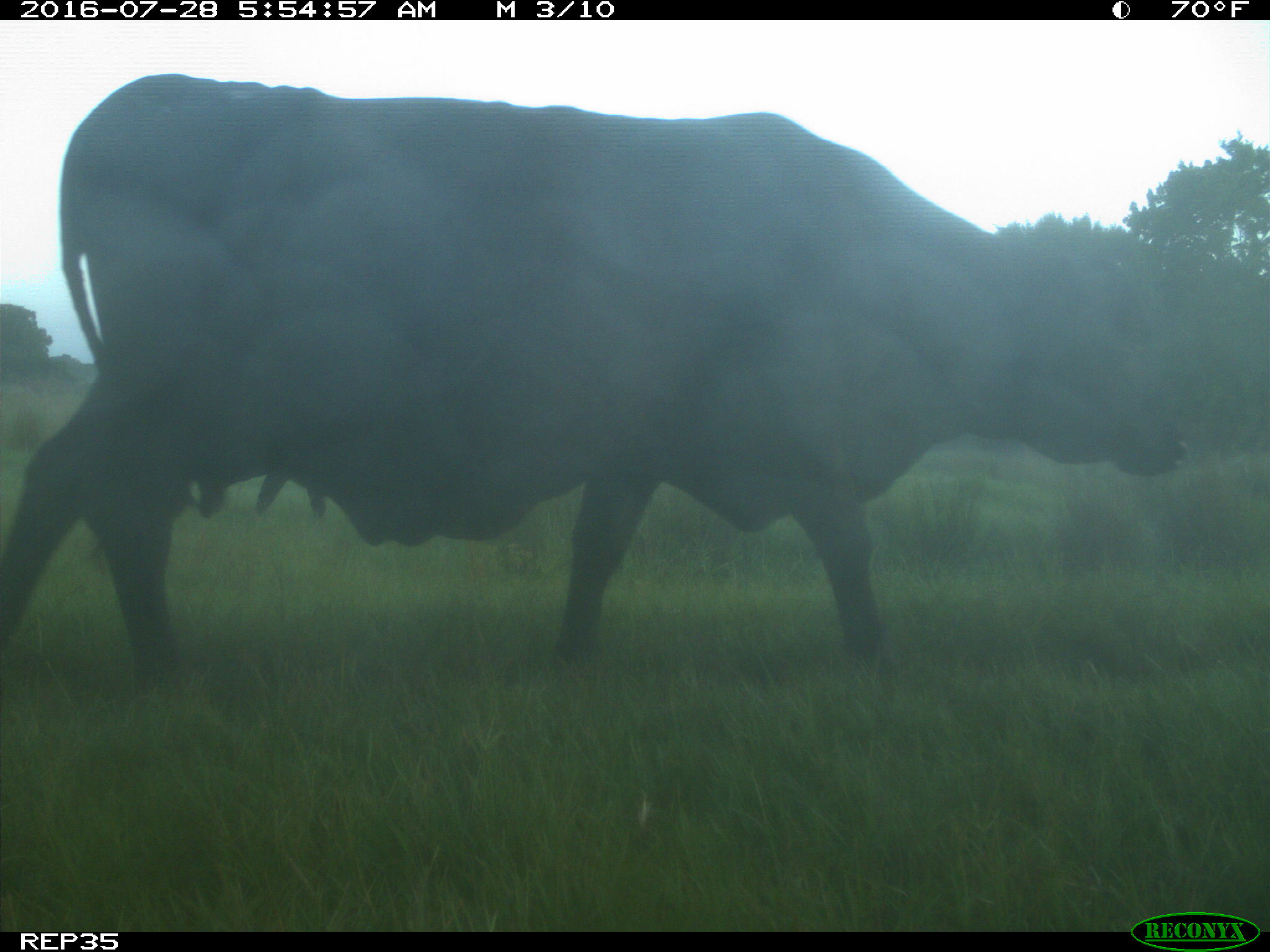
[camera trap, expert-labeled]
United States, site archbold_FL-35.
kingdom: Animalia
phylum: Chordata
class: Mammalia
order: Artiodactyla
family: Bovidae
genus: Bos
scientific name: Bos taurus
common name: domestic cow